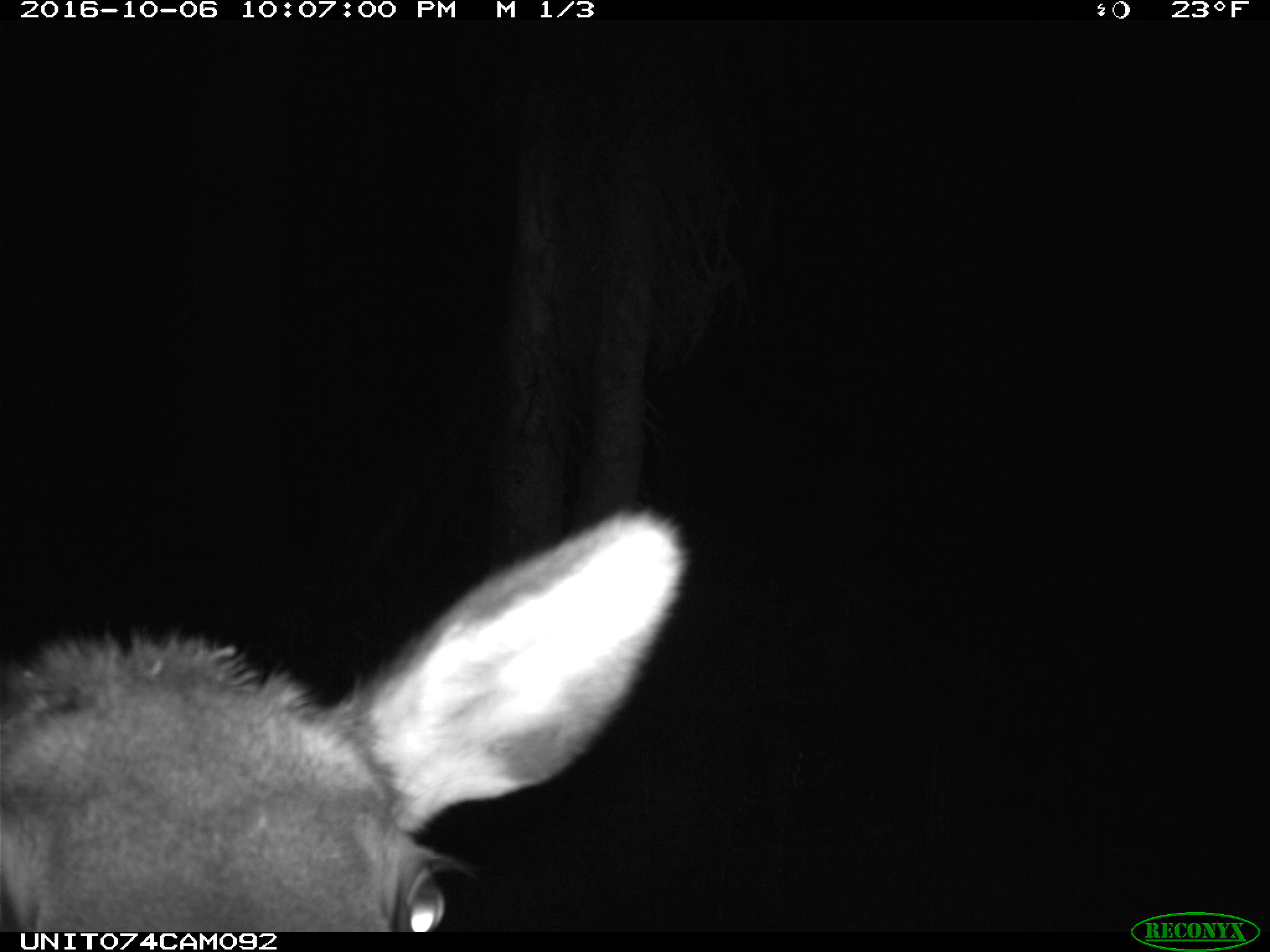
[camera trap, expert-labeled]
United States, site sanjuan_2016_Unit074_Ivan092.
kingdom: Animalia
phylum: Chordata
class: Mammalia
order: Artiodactyla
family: Cervidae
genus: Cervus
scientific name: Cervus elaphus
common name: red deer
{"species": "Cervus elaphus (red deer)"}